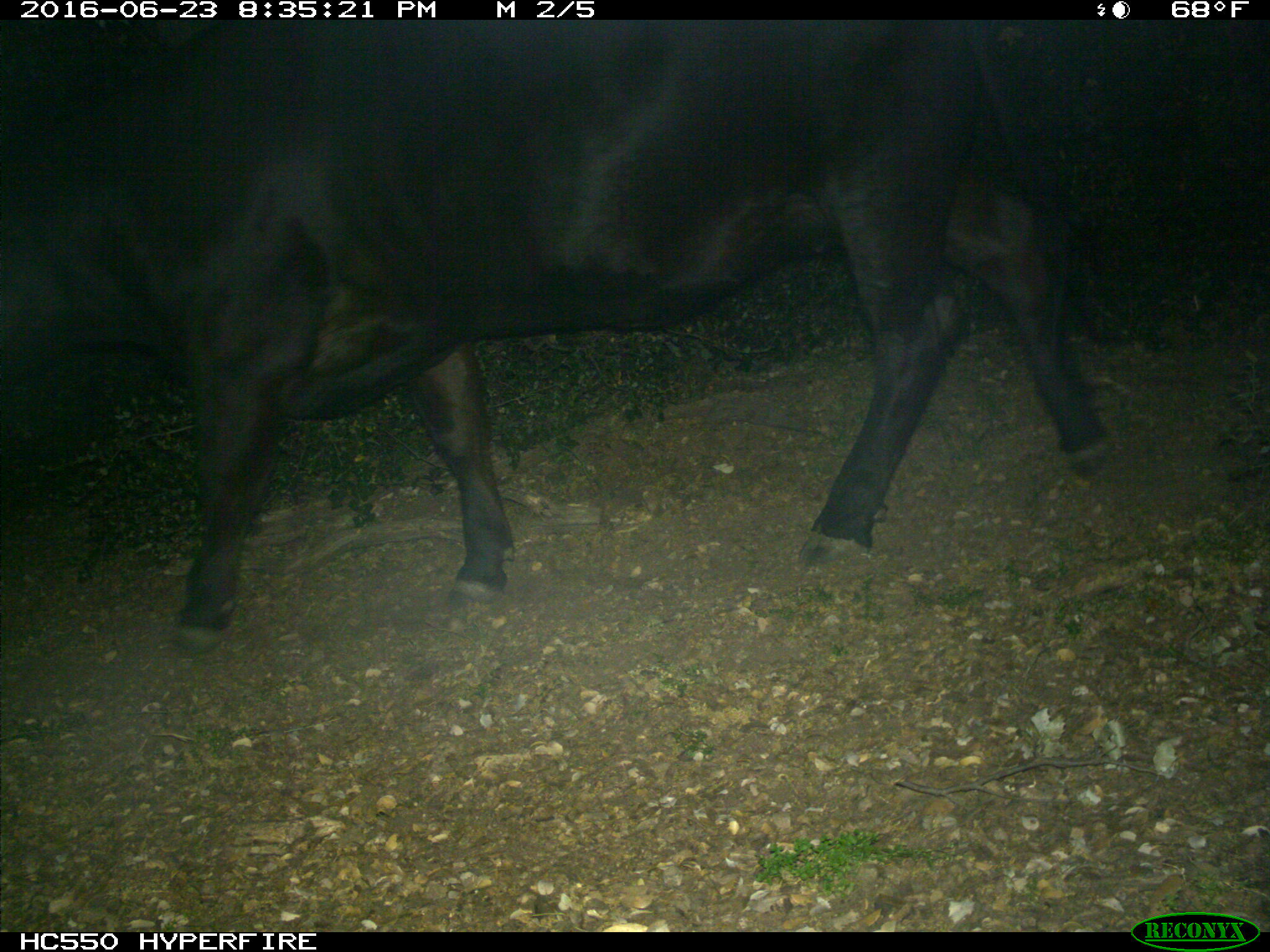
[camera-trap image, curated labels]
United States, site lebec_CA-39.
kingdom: Animalia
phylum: Chordata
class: Mammalia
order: Artiodactyla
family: Bovidae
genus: Bos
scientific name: Bos taurus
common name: domestic cow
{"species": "Bos taurus (domestic cow)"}